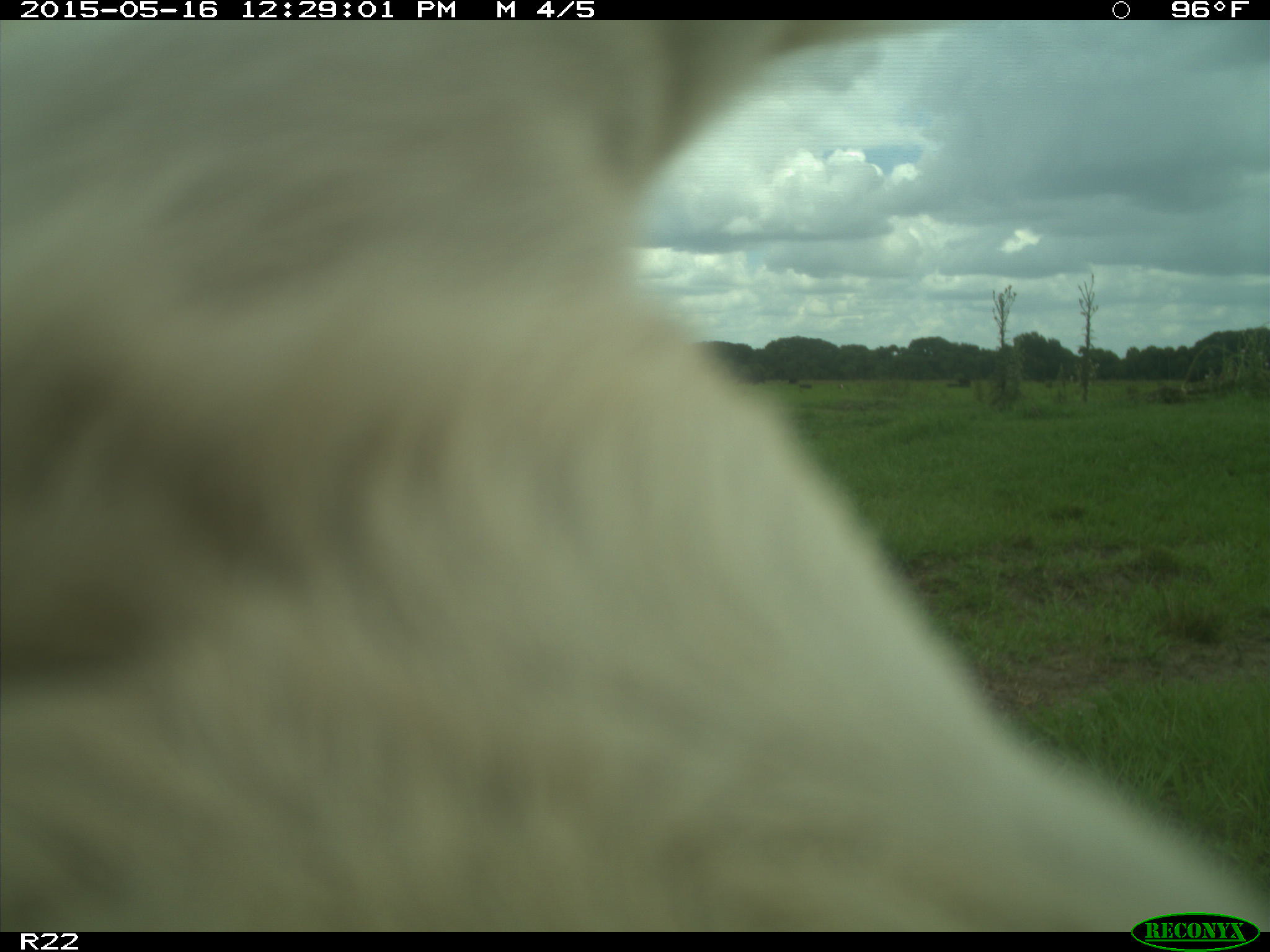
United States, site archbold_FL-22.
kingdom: Animalia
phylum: Chordata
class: Mammalia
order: Artiodactyla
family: Bovidae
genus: Bos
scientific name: Bos taurus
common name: domestic cow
Bos taurus (domestic cow).